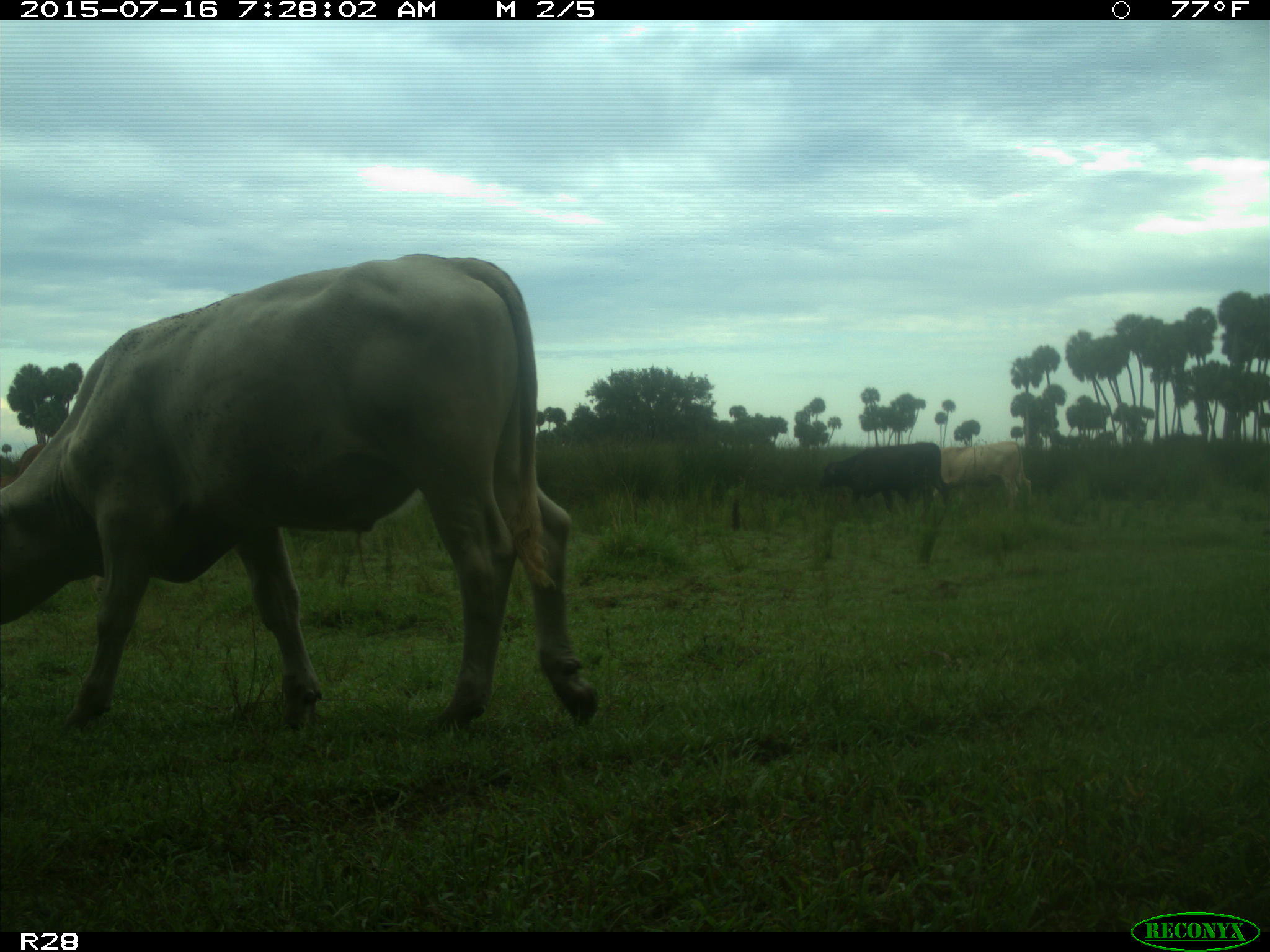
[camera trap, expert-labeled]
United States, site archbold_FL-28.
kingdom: Animalia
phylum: Chordata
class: Mammalia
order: Artiodactyla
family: Bovidae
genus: Bos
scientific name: Bos taurus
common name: domestic cow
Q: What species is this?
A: Bos taurus (domestic cow).